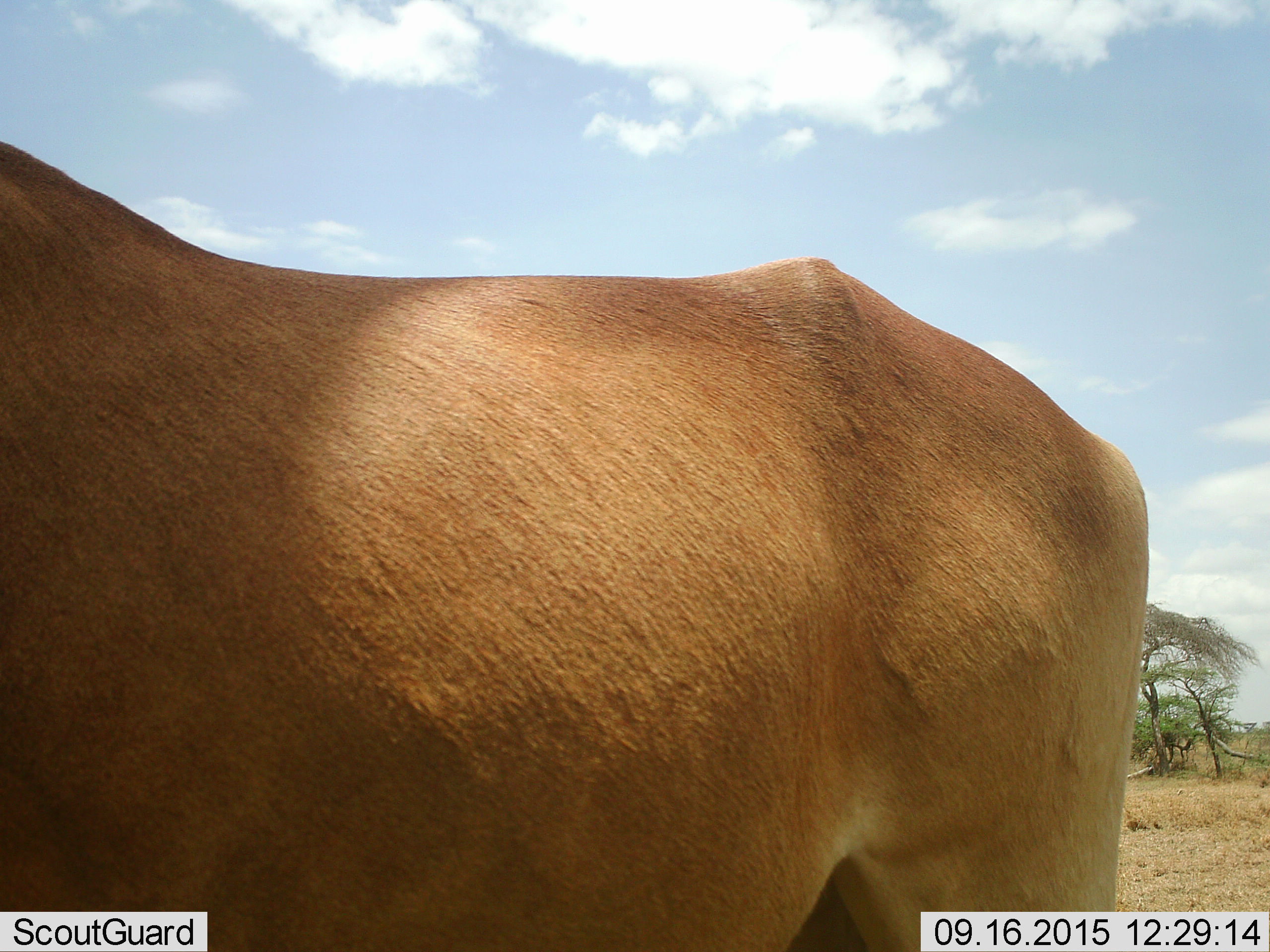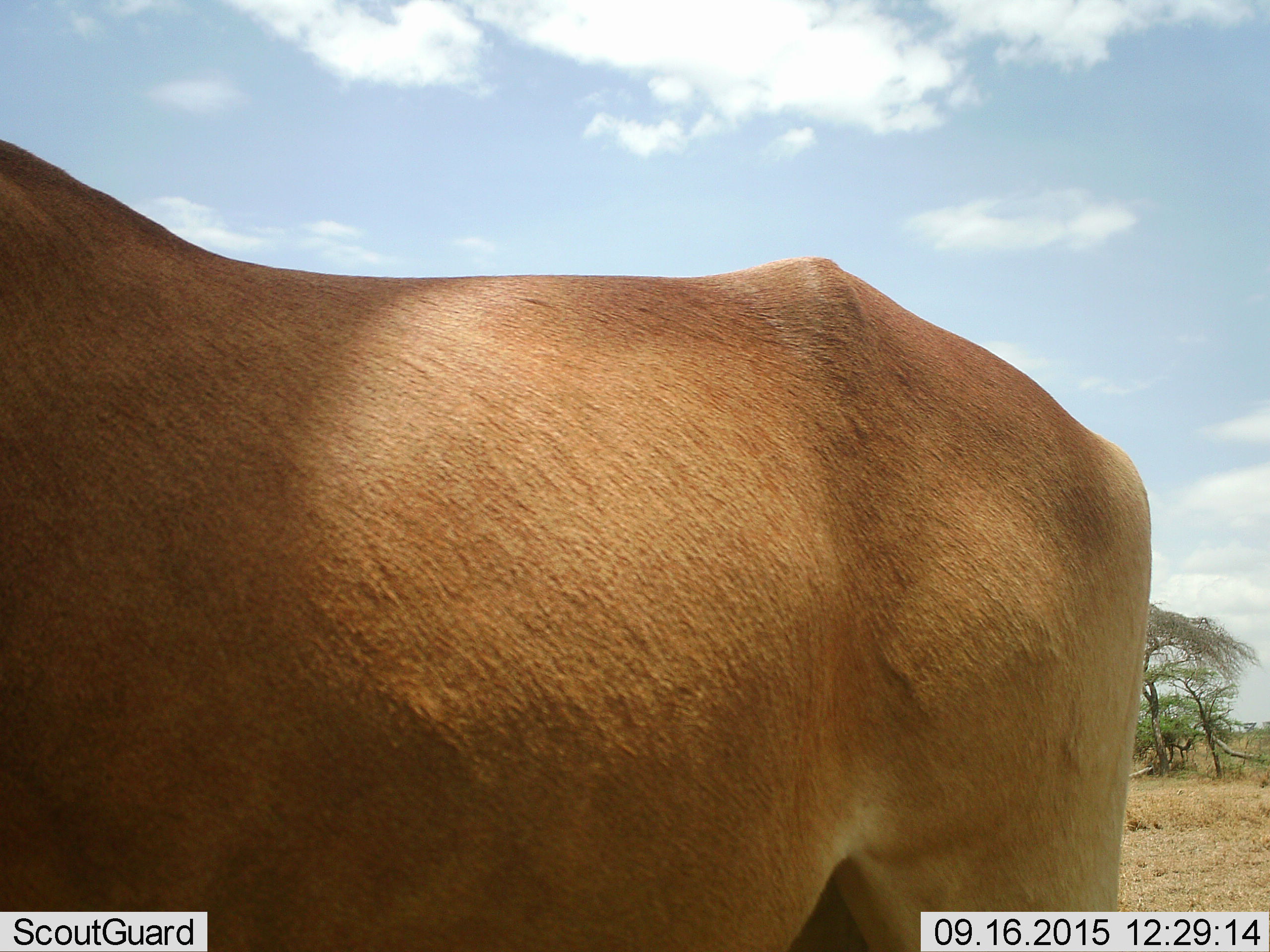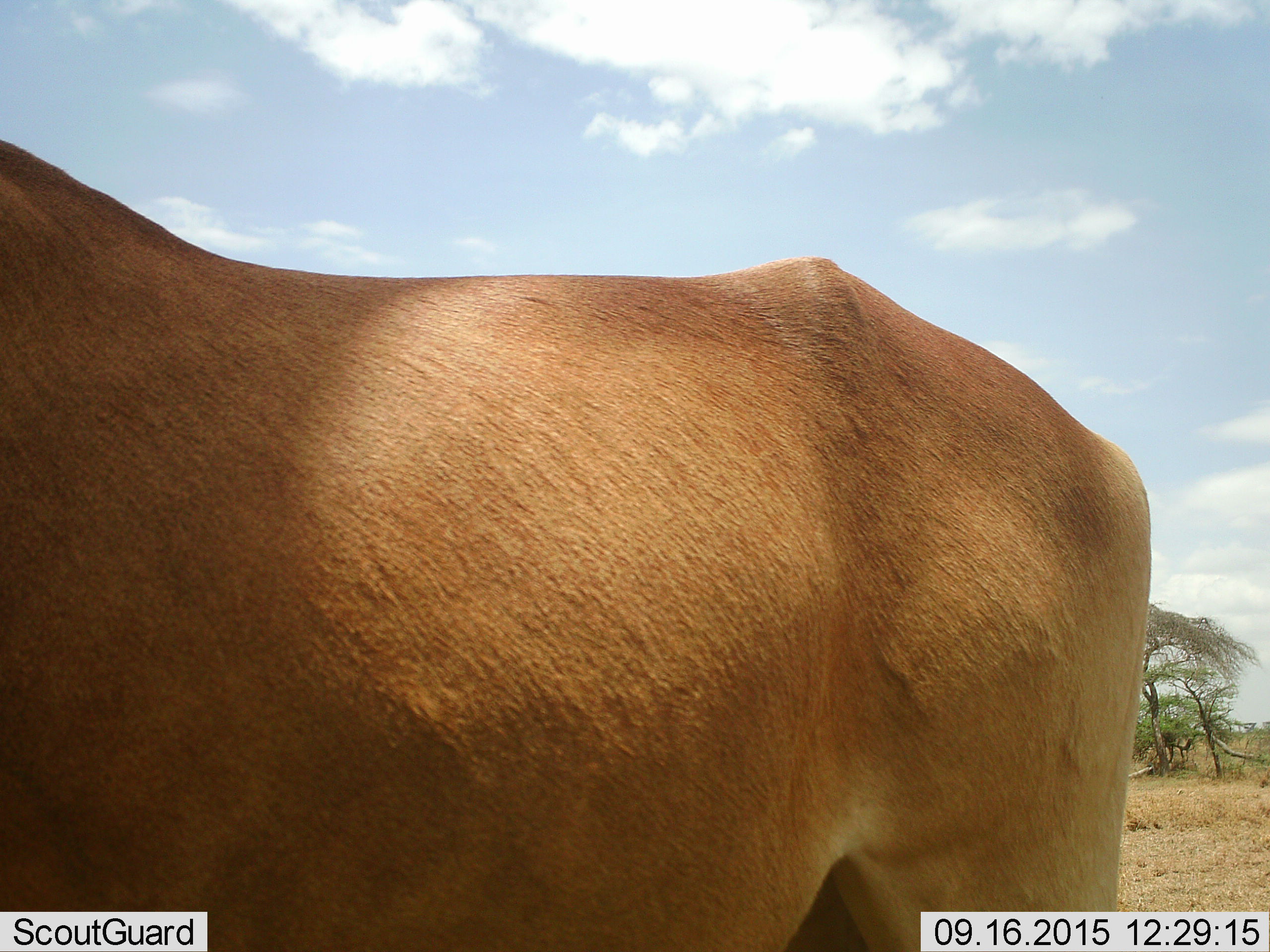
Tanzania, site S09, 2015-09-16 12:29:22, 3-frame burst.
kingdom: Animalia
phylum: Chordata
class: Mammalia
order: Artiodactyla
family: Bovidae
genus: Alcelaphus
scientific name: Alcelaphus buselaphus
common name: hartebeest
Hartebeest (Alcelaphus buselaphus), count 1. Behavior (volunteer vote fractions): standing 100%, resting 0%, moving 0%, interacting 0%. Young present (vote fraction): 0%. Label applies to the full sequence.